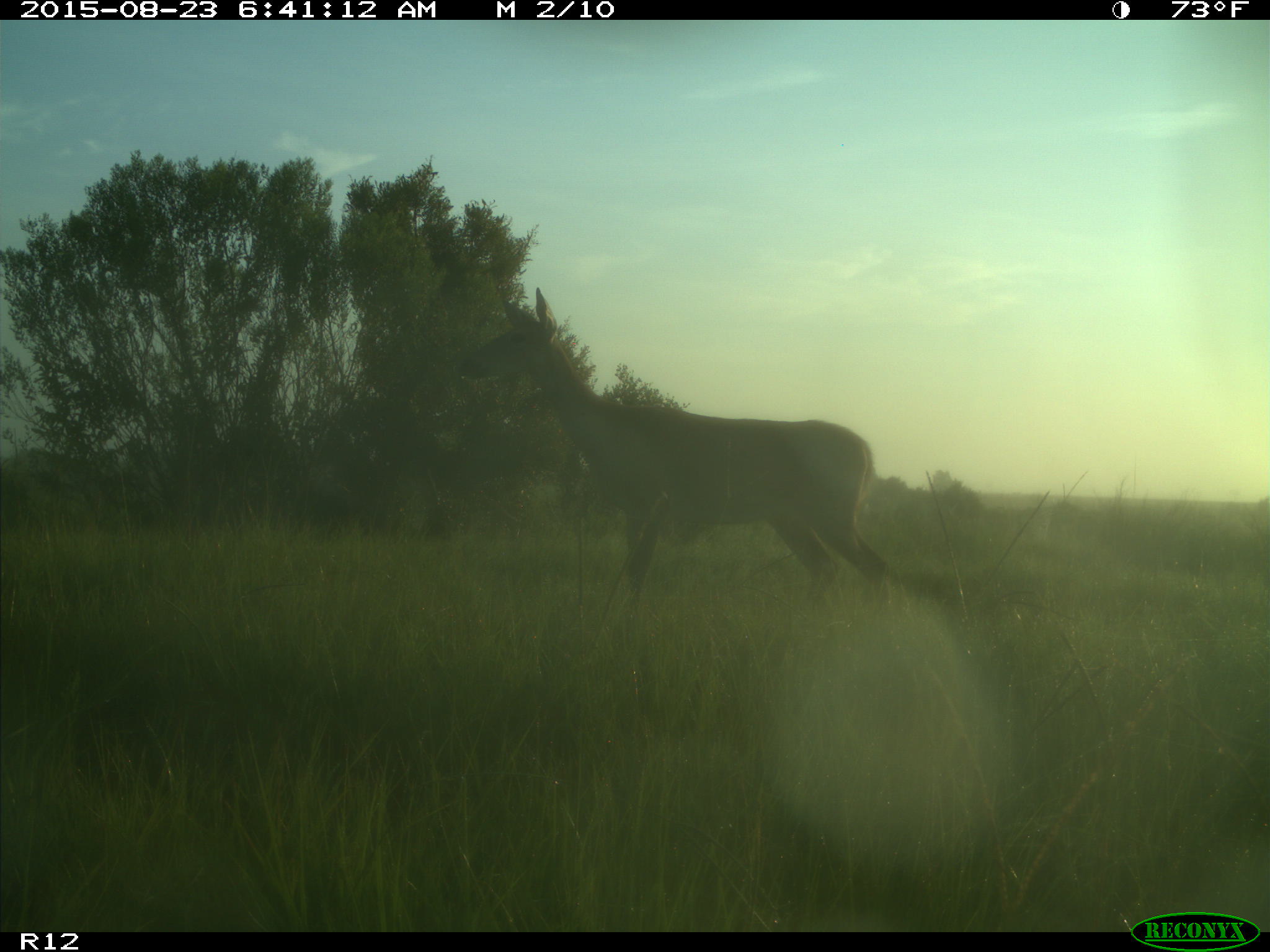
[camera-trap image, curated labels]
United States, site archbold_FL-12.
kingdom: Animalia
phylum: Chordata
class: Mammalia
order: Artiodactyla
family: Cervidae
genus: Odocoileus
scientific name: Odocoileus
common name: deer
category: unidentified deer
Unidentified deer (deer) (Odocoileus).